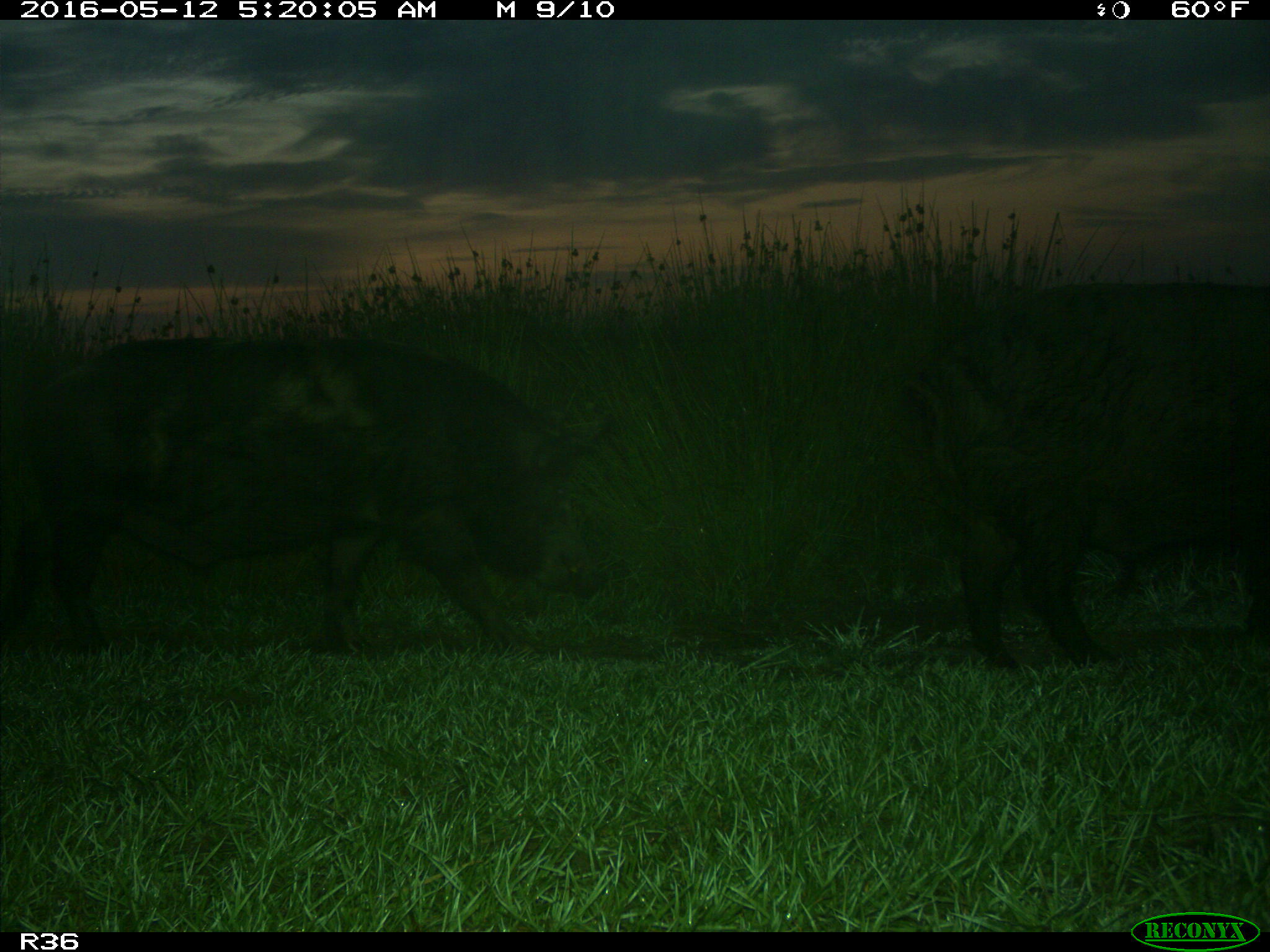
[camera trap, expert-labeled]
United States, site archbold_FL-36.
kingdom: Animalia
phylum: Chordata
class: Mammalia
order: Artiodactyla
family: Suidae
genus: Sus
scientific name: Sus scrofa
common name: wild boar